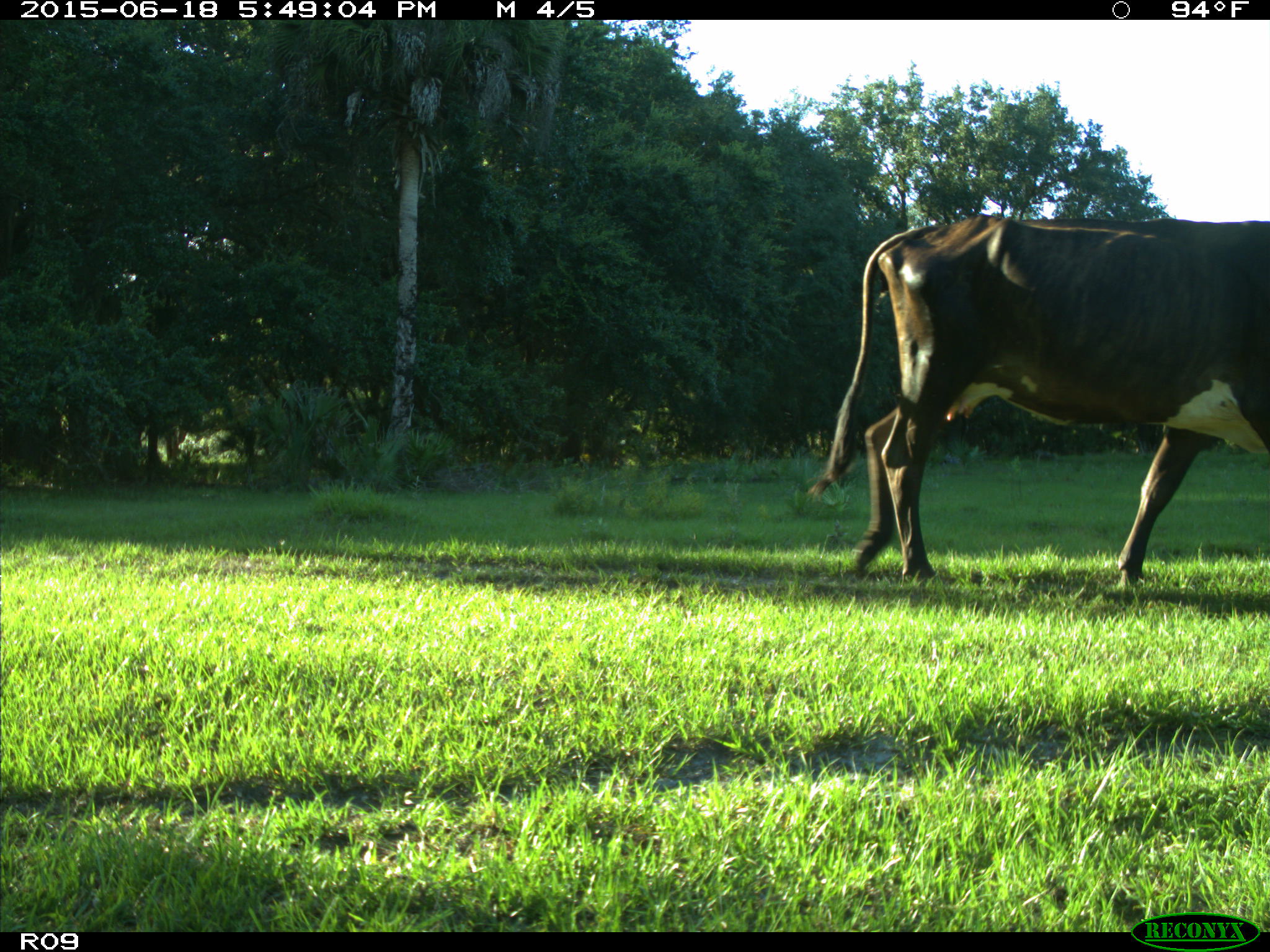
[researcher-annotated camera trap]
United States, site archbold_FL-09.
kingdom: Animalia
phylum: Chordata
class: Mammalia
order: Artiodactyla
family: Bovidae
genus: Bos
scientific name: Bos taurus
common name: domestic cow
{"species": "Bos taurus (domestic cow)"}